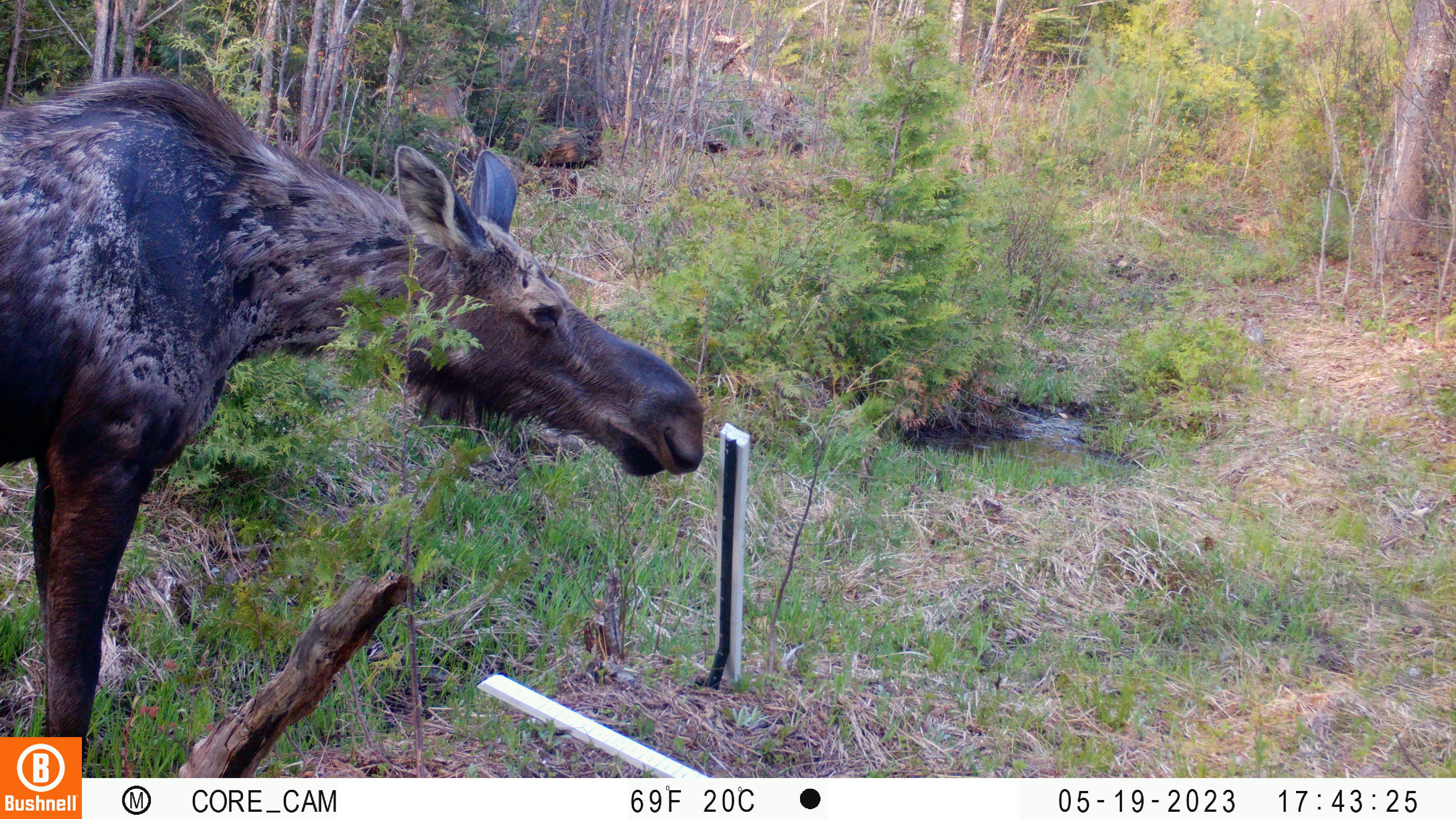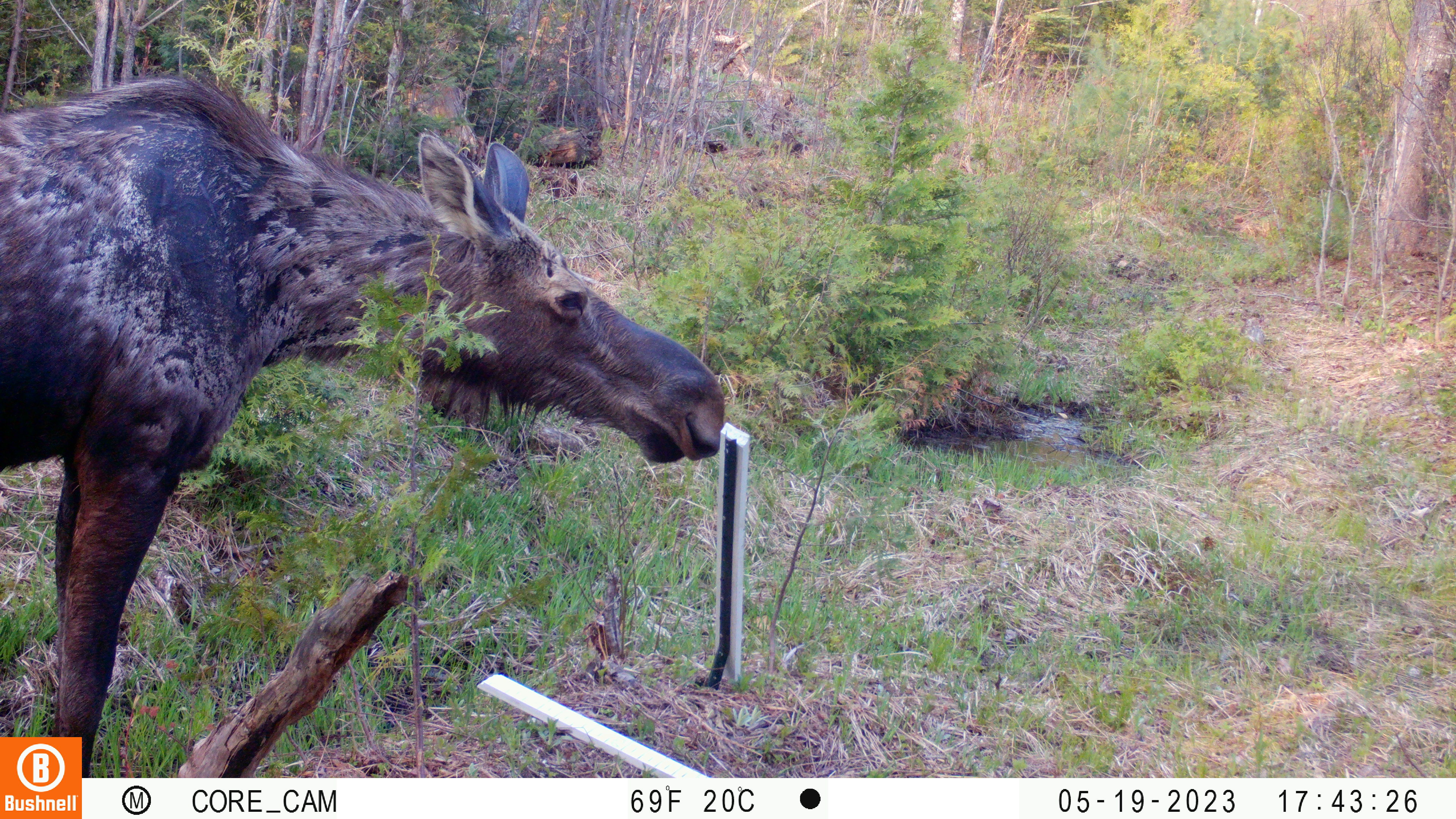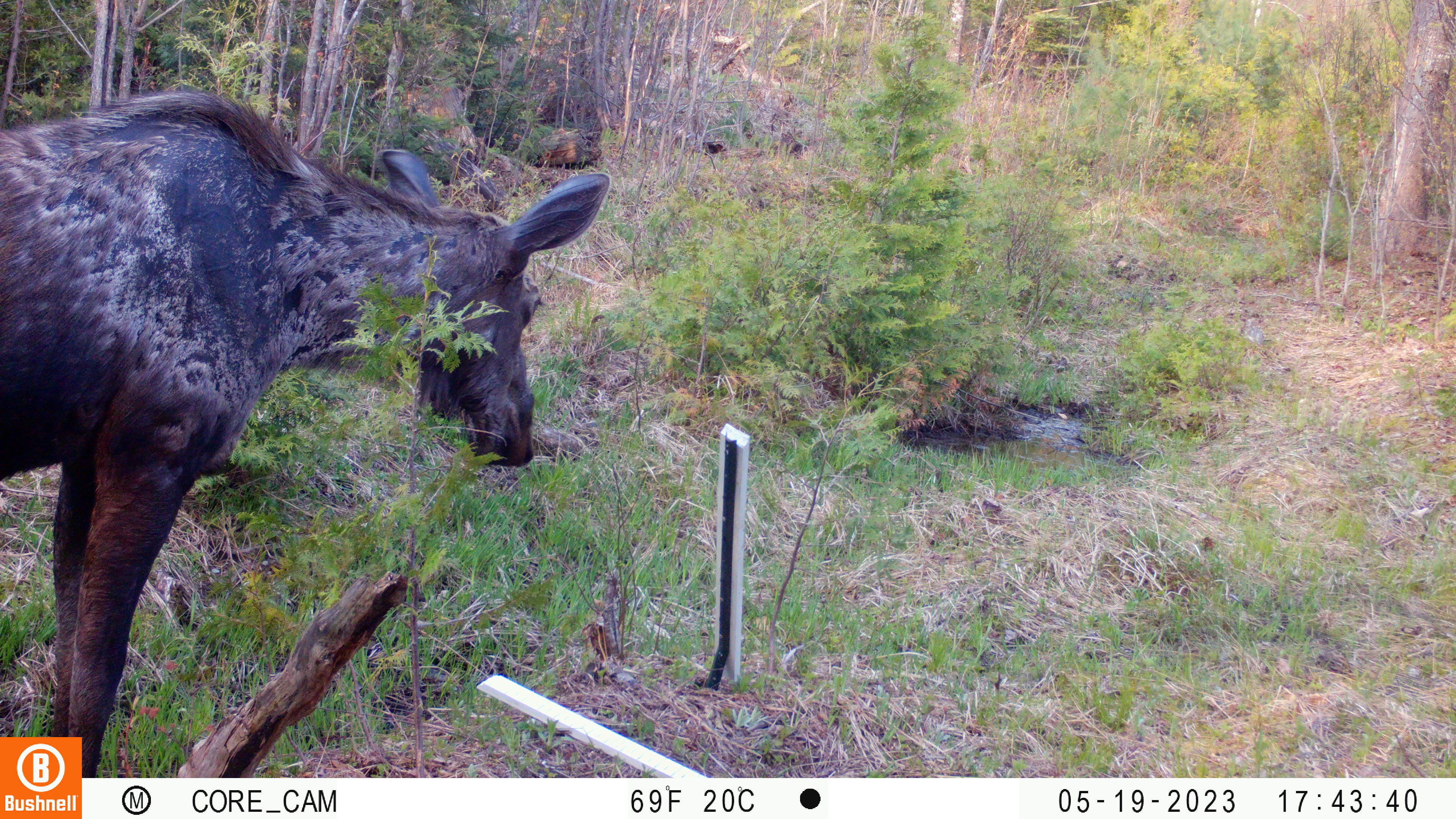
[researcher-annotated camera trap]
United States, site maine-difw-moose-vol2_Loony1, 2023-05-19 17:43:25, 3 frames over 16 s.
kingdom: Animalia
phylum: Chordata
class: Mammalia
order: Artiodactyla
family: Cervidae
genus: Alces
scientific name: Alces alces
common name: moose